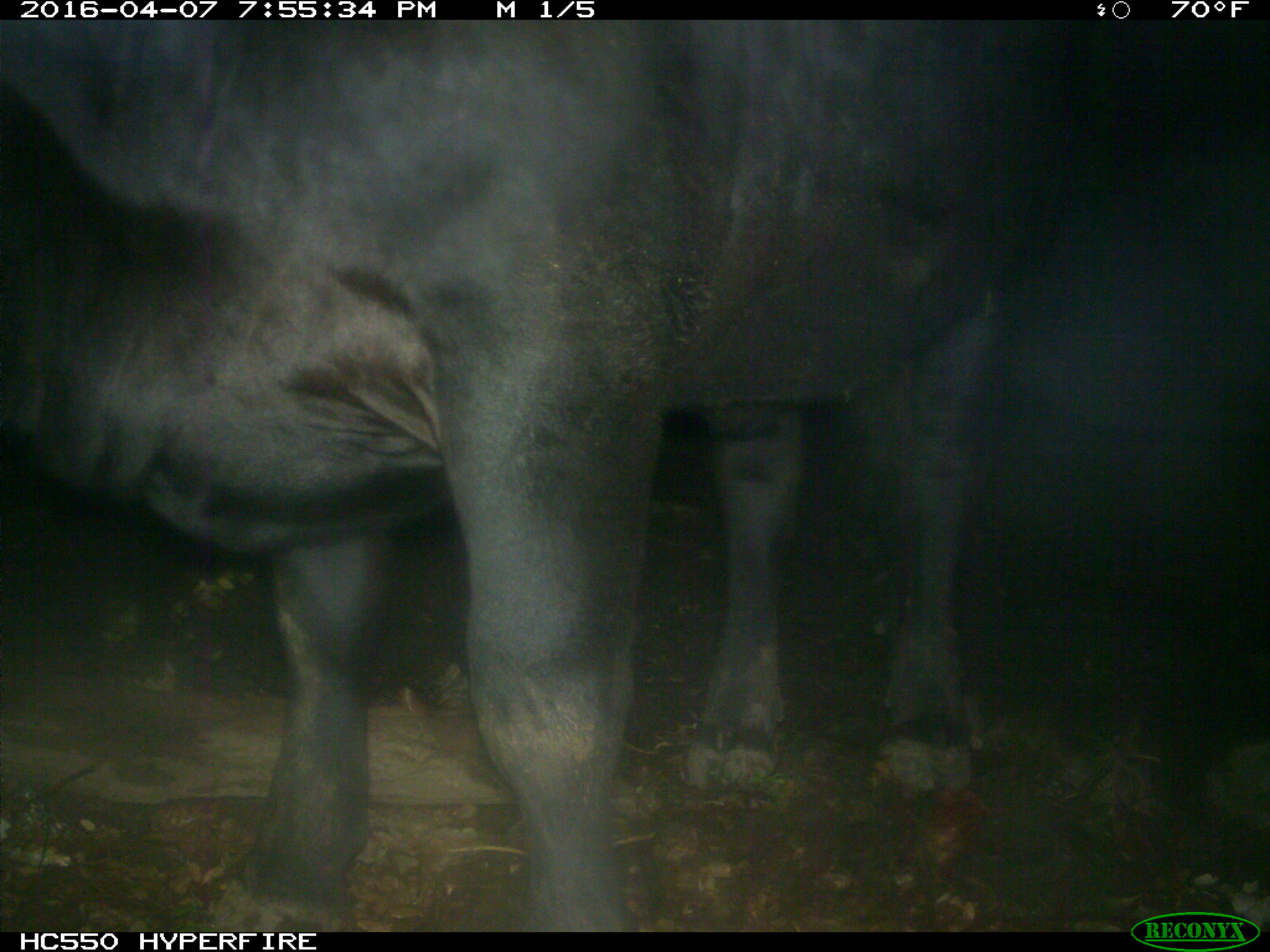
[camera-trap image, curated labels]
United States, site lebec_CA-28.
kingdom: Animalia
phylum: Chordata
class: Mammalia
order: Artiodactyla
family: Bovidae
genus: Bos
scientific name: Bos taurus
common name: domestic cow